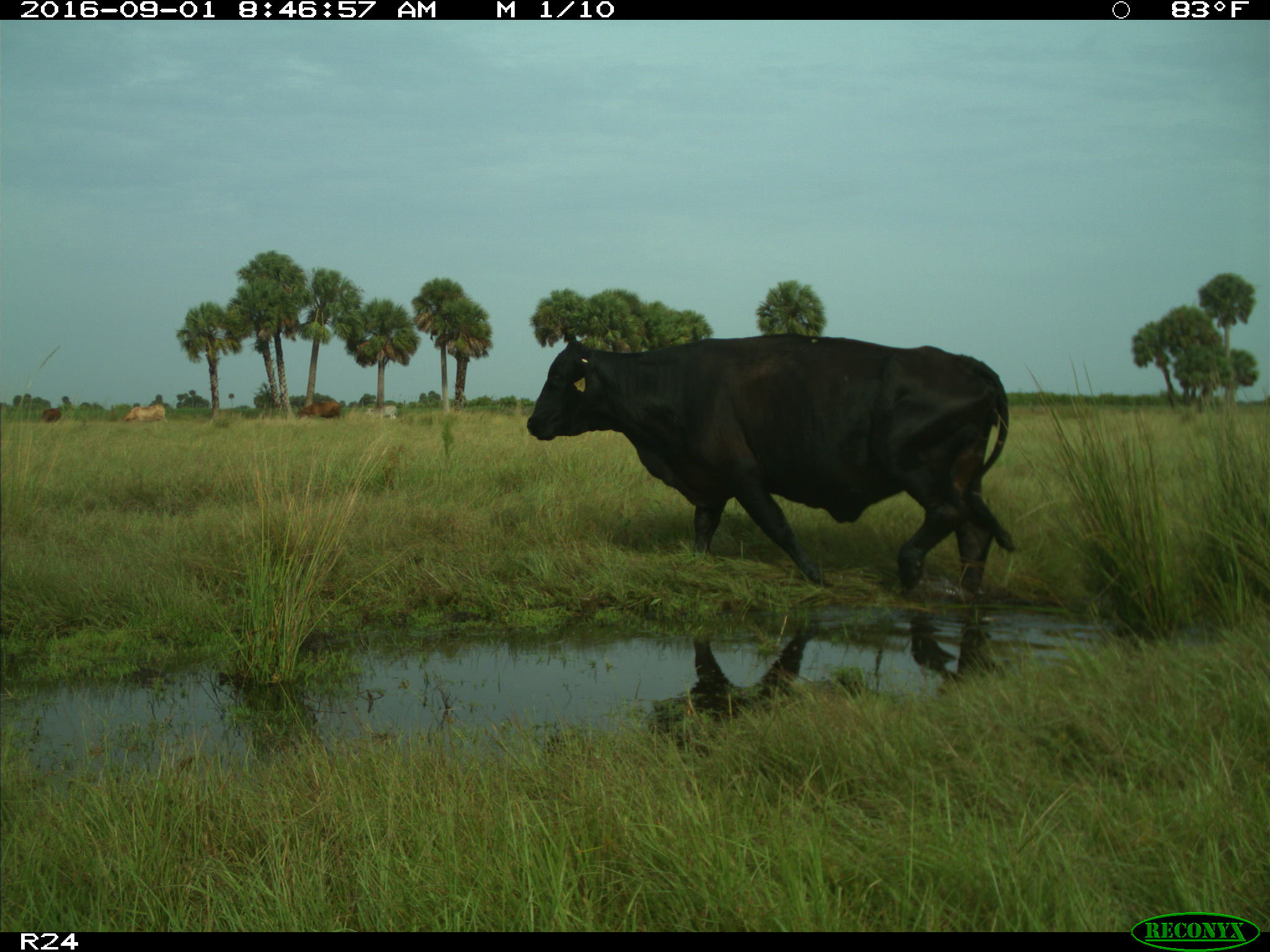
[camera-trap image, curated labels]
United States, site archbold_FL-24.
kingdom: Animalia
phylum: Chordata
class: Mammalia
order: Artiodactyla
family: Bovidae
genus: Bos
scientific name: Bos taurus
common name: domestic cow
Bos taurus (domestic cow).